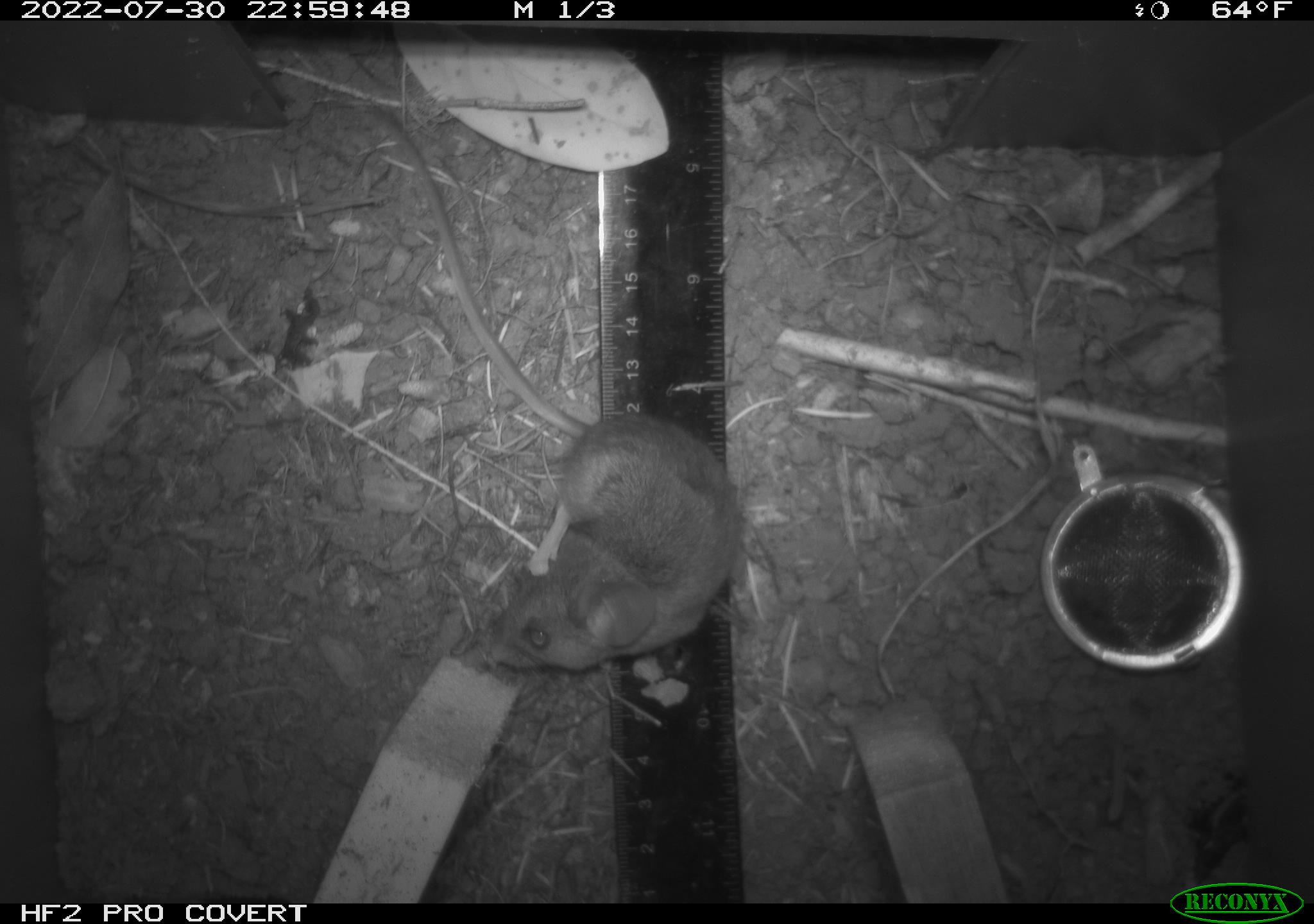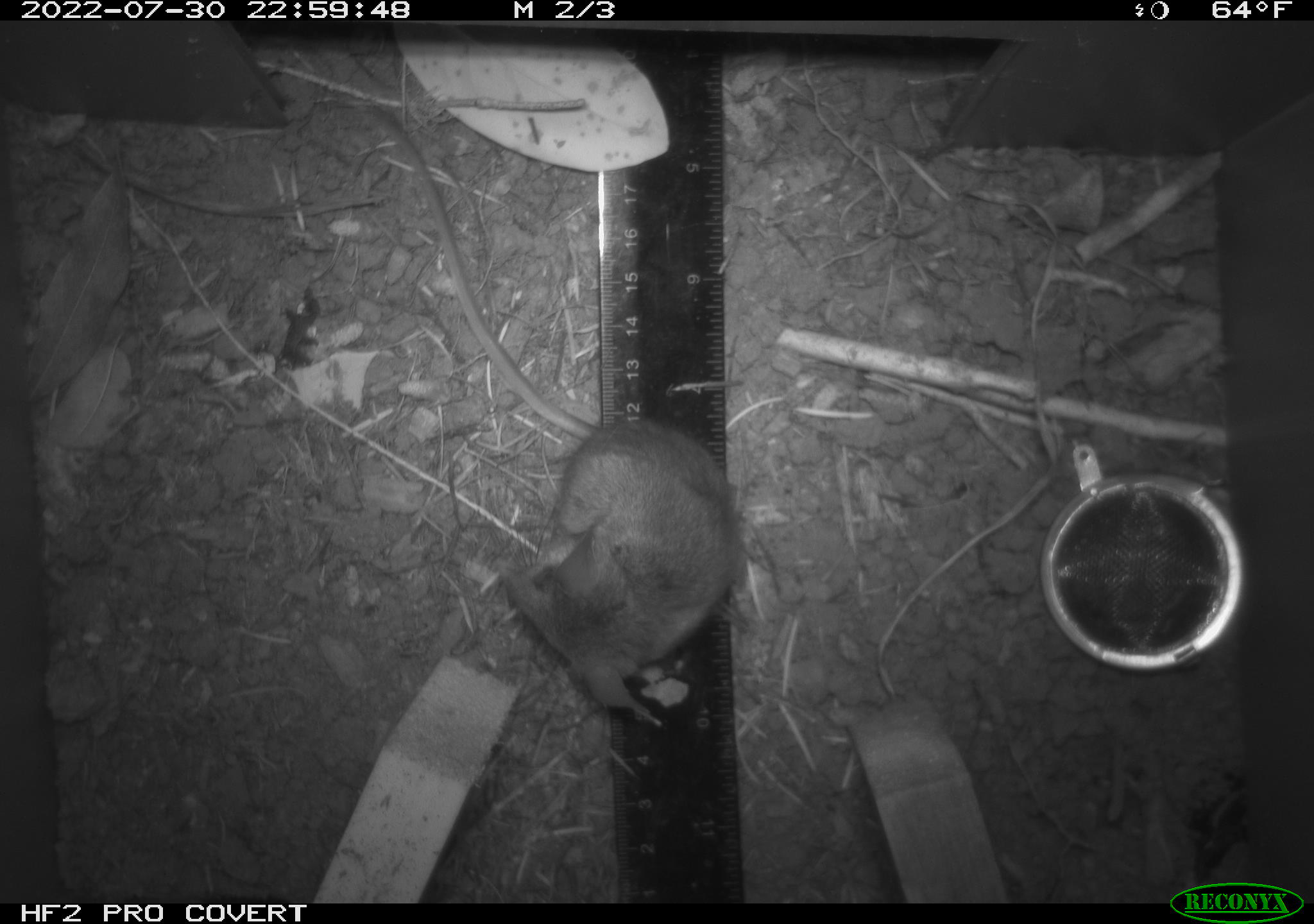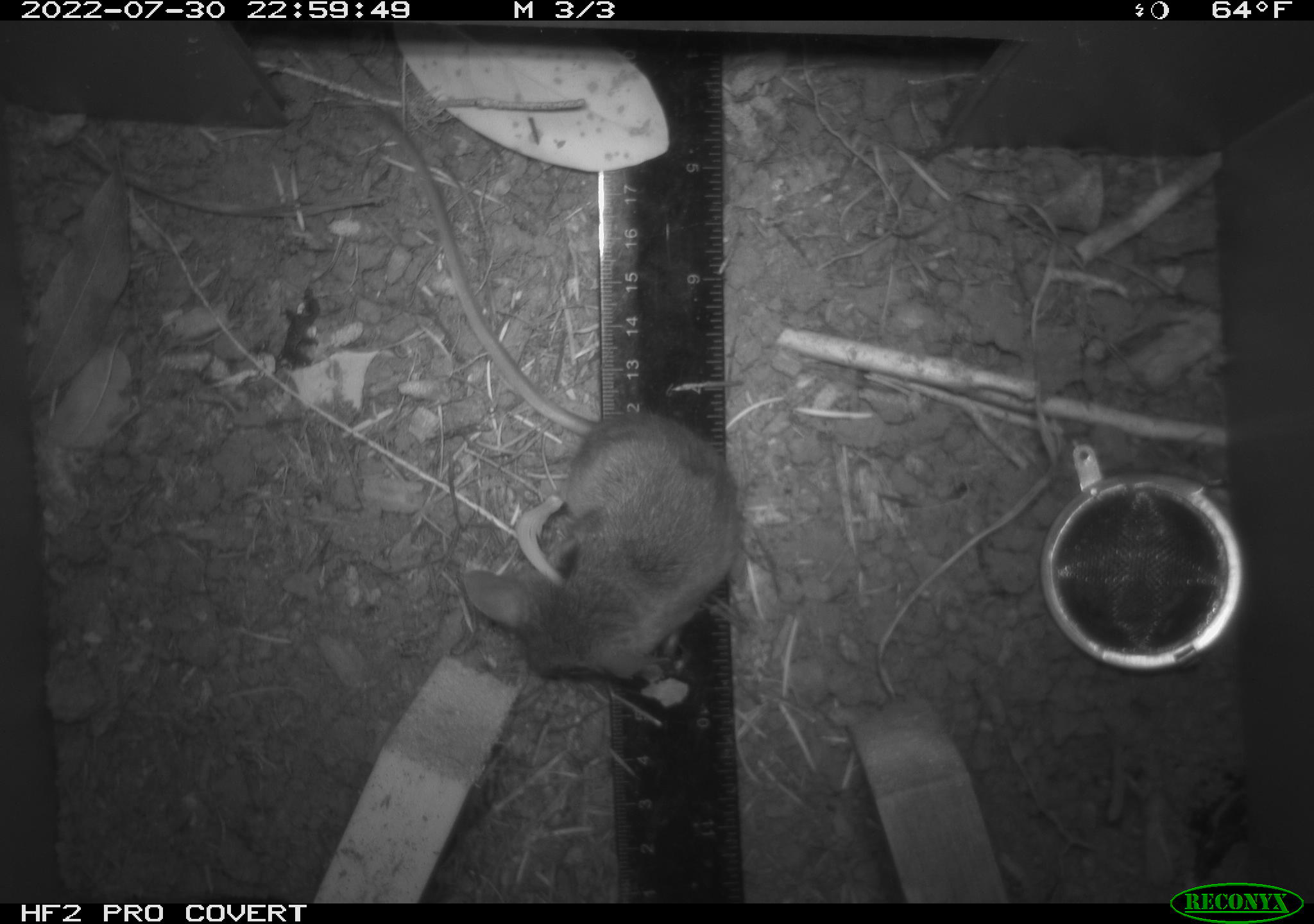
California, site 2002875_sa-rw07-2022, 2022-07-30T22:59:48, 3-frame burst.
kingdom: Animalia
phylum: Chordata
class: Mammalia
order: Rodentia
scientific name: Rodentia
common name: mouse species